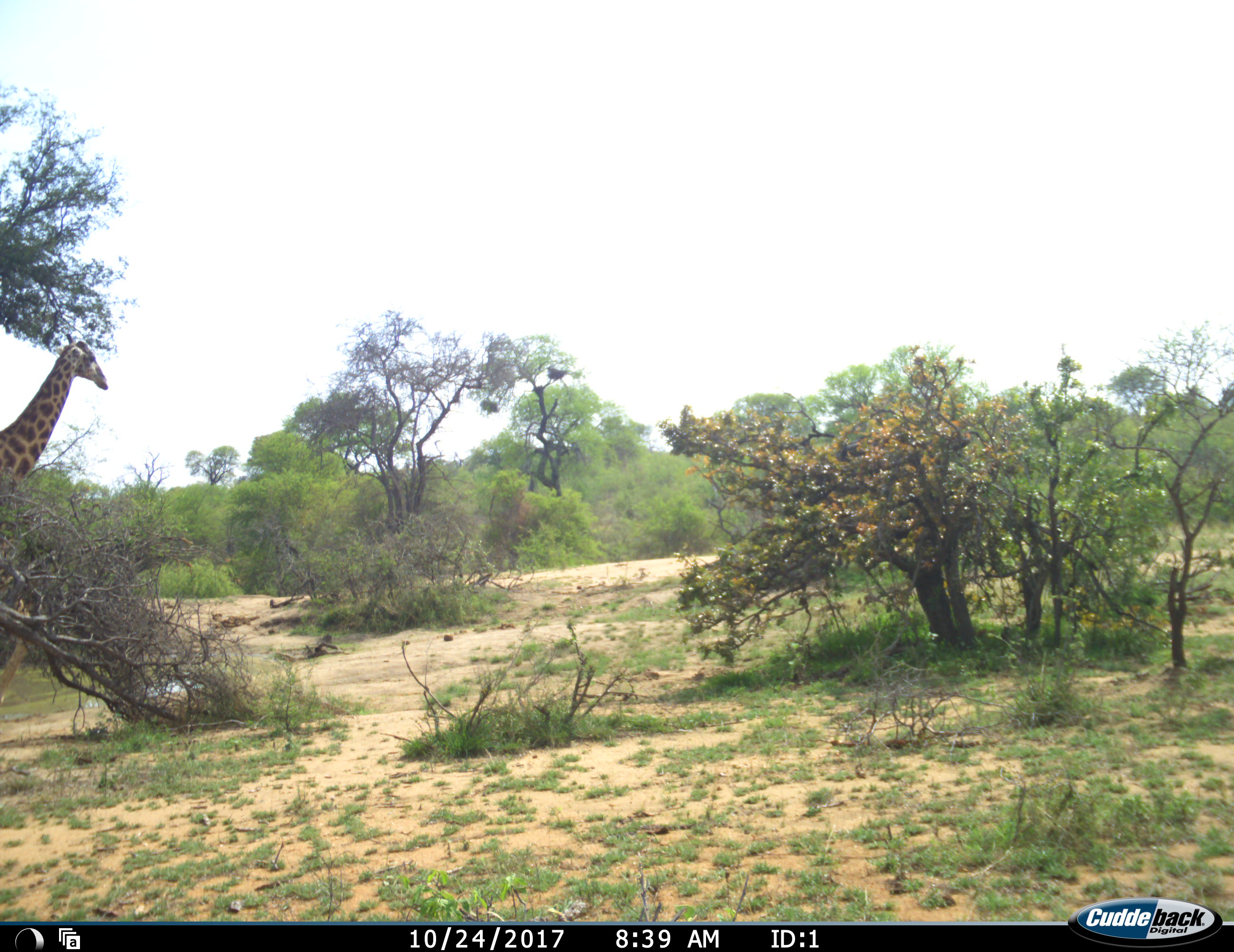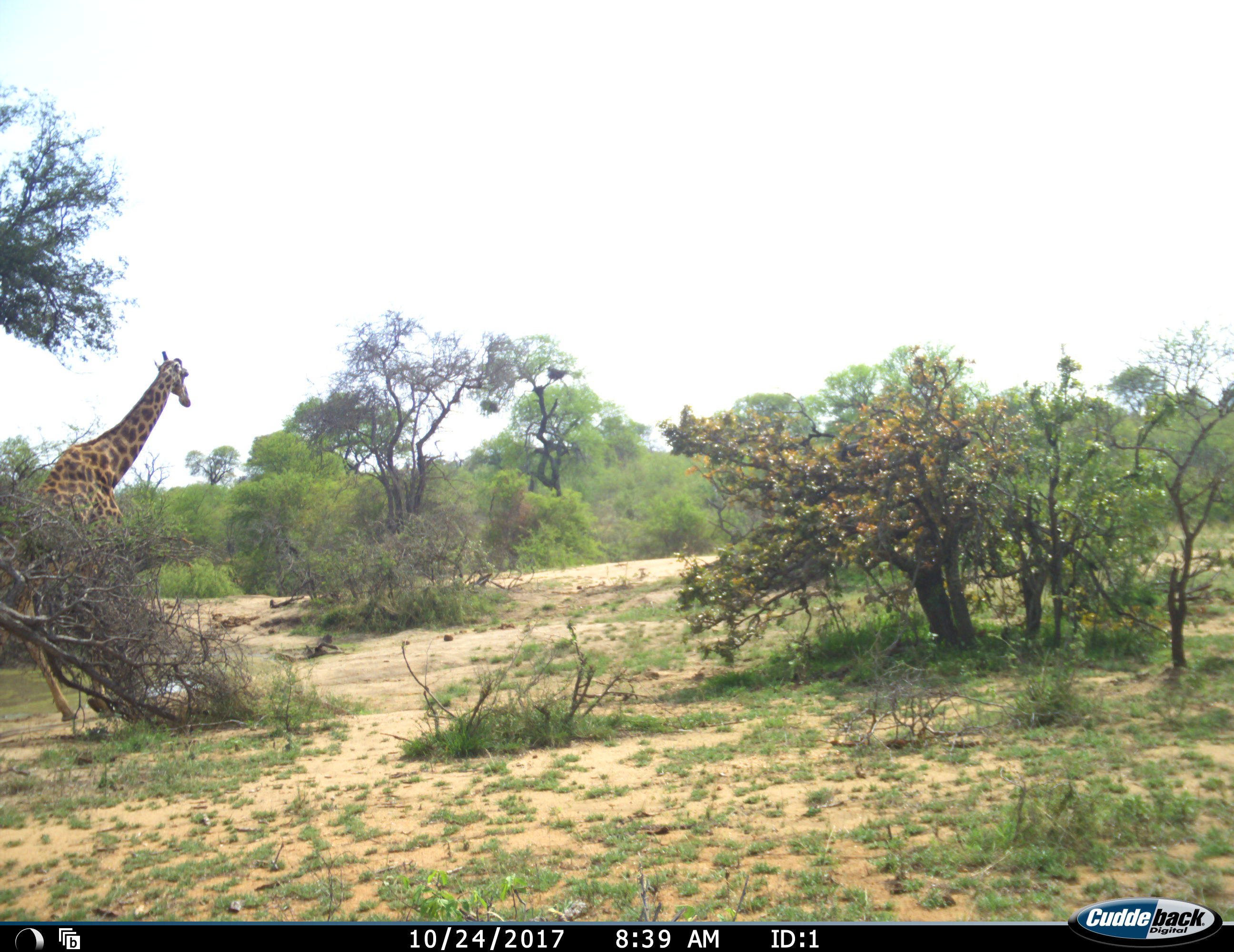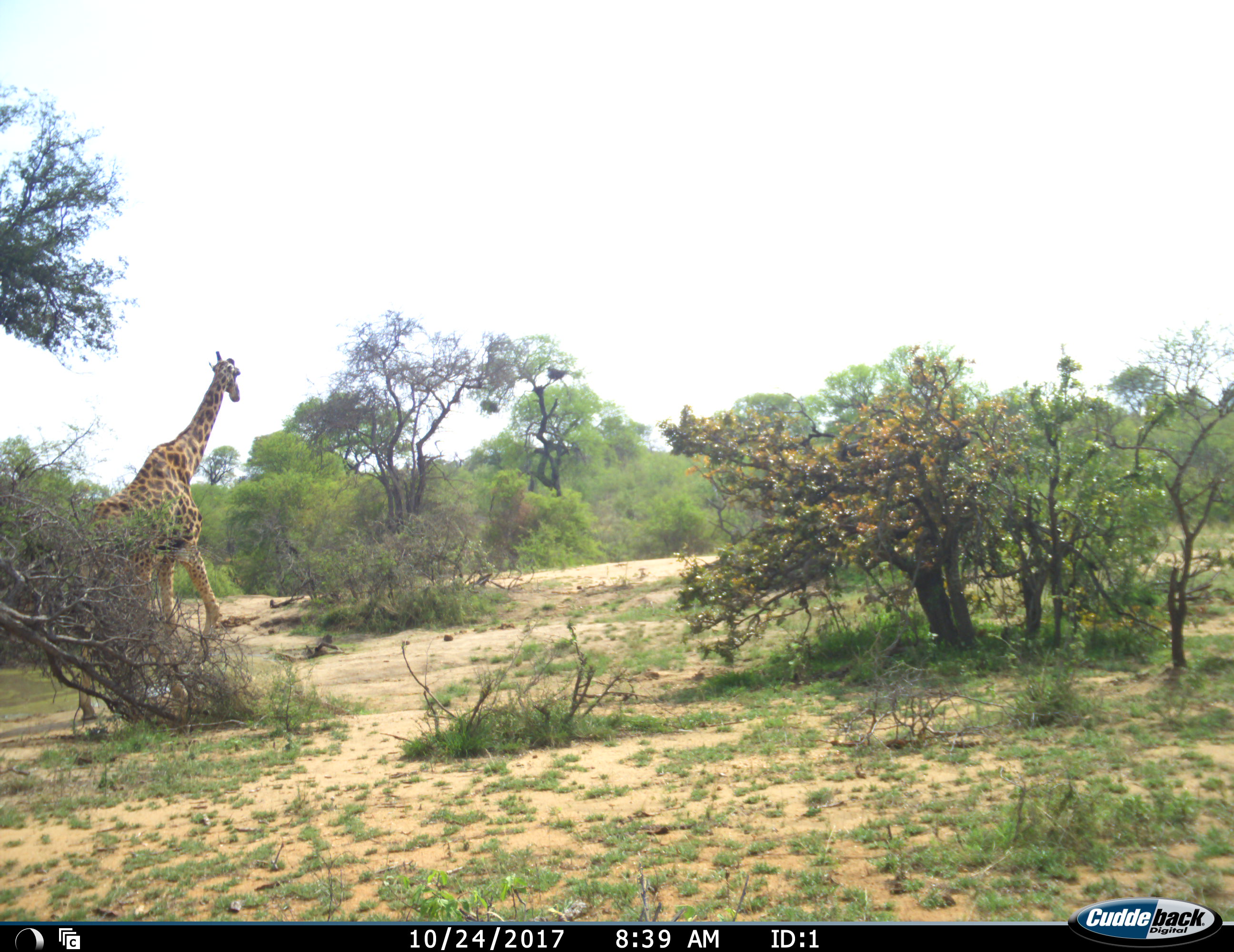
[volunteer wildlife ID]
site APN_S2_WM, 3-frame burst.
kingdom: Animalia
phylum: Chordata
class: Mammalia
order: Artiodactyla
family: Giraffidae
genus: Giraffa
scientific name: Giraffa camelopardalis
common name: giraffe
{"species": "giraffe (Giraffa camelopardalis)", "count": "1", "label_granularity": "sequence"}